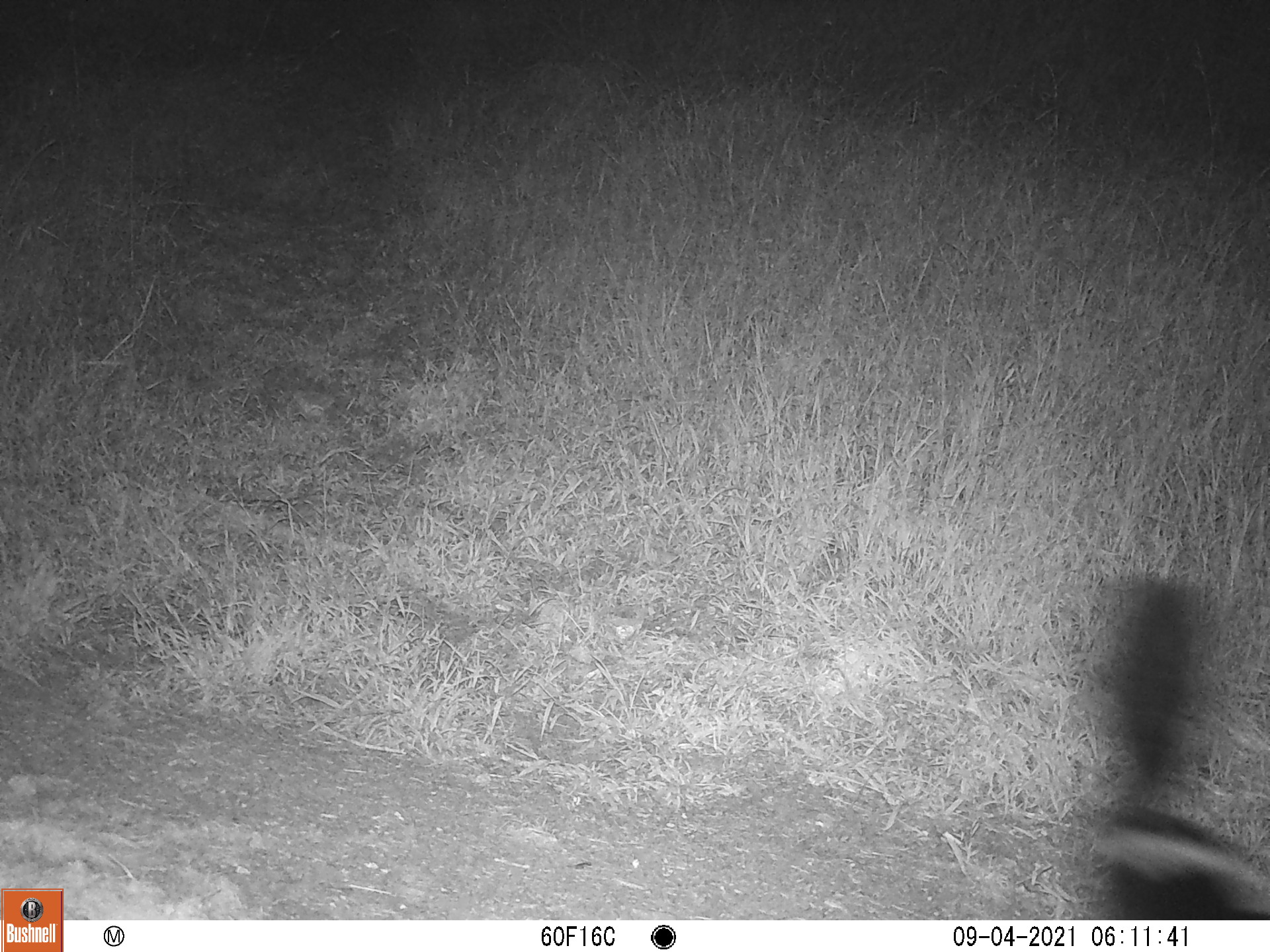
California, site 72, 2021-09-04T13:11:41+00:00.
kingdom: Animalia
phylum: Chordata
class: Mammalia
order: Carnivora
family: Mephitidae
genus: Mephitis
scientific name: Mephitis mephitis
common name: striped skunk